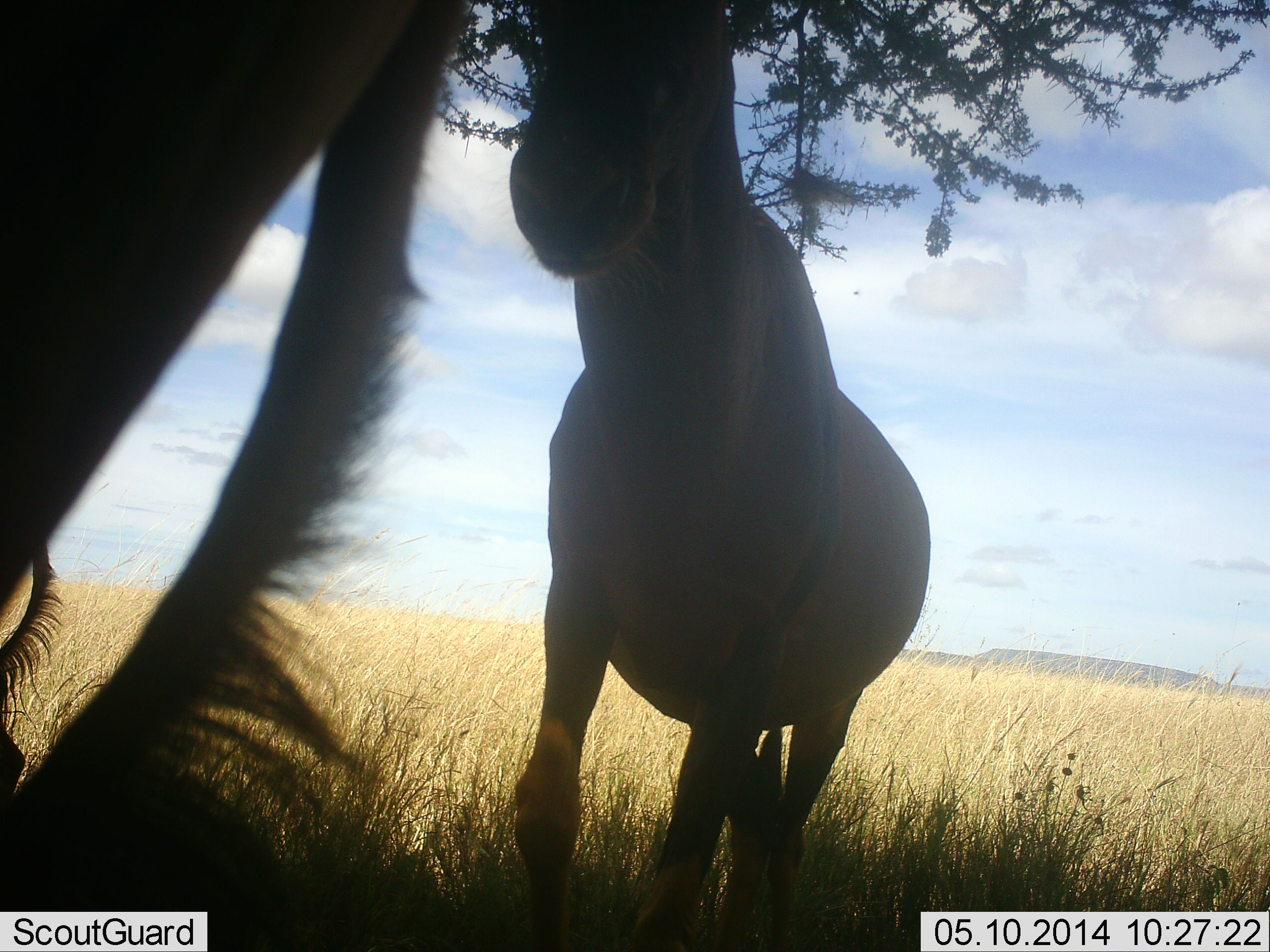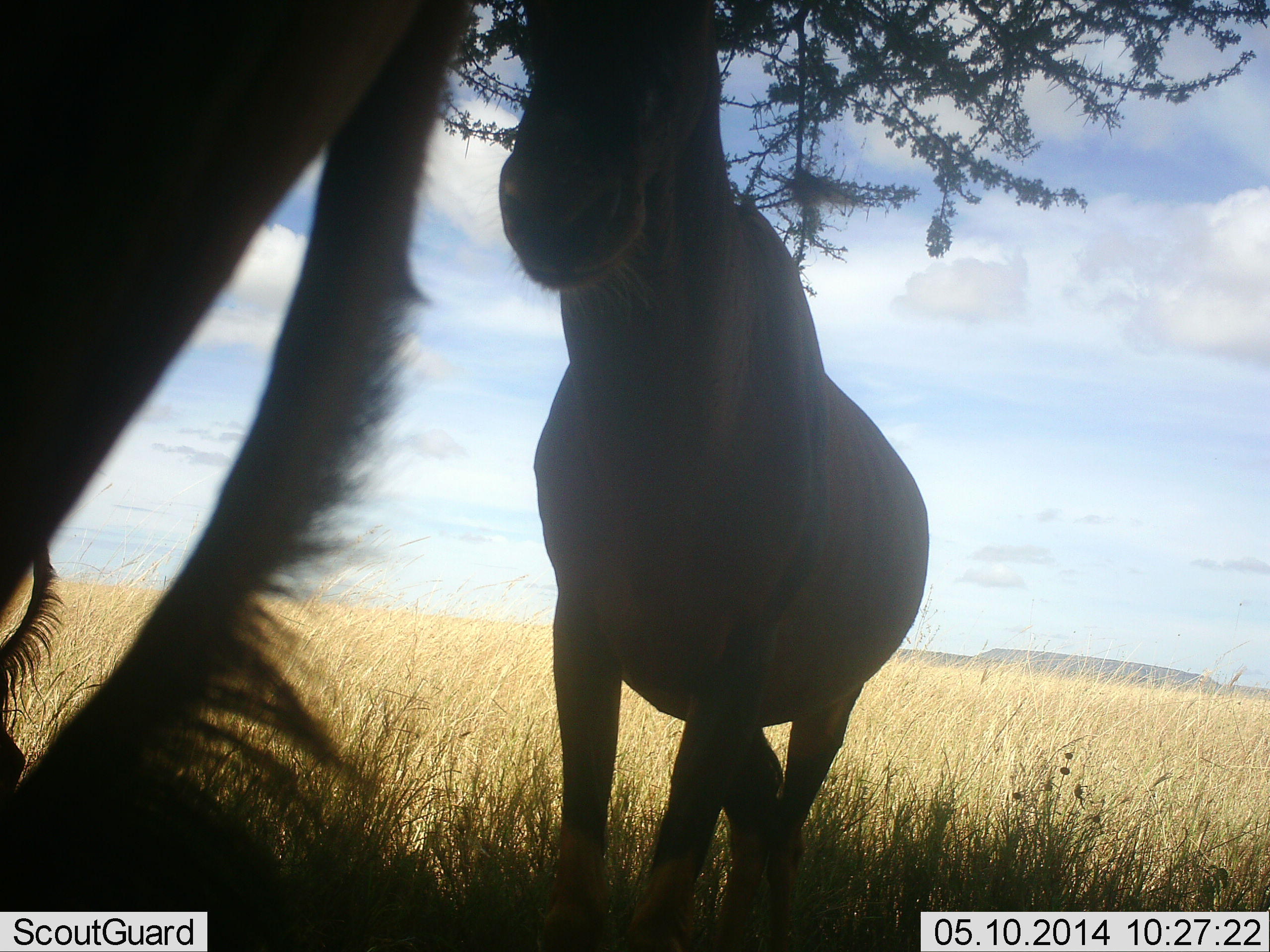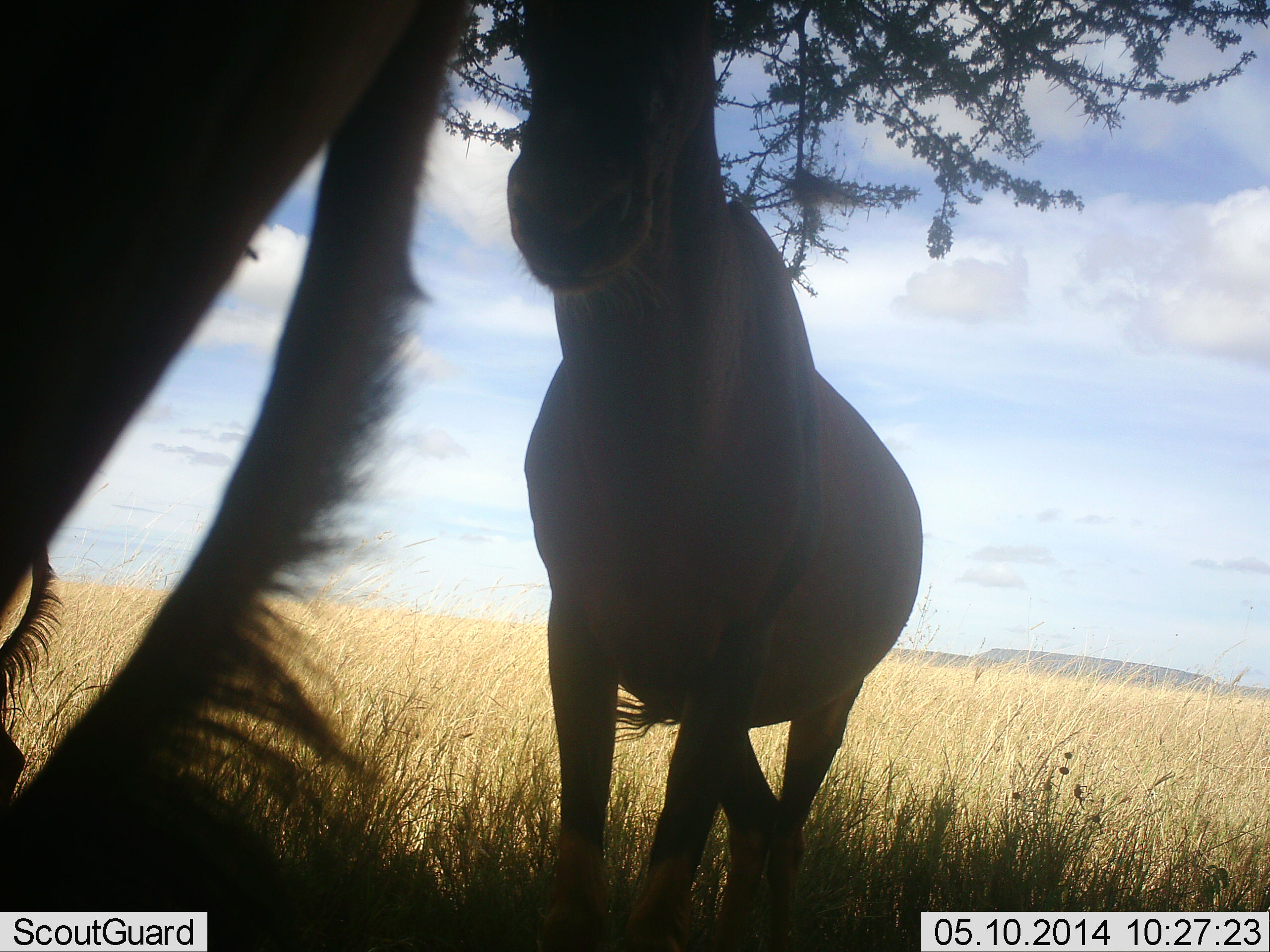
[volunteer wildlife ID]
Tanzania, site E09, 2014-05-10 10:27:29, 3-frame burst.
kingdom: Animalia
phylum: Chordata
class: Mammalia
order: Artiodactyla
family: Bovidae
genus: Alcelaphus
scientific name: Alcelaphus buselaphus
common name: hartebeest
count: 2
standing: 90%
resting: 20%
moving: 10%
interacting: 0%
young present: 0%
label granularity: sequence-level